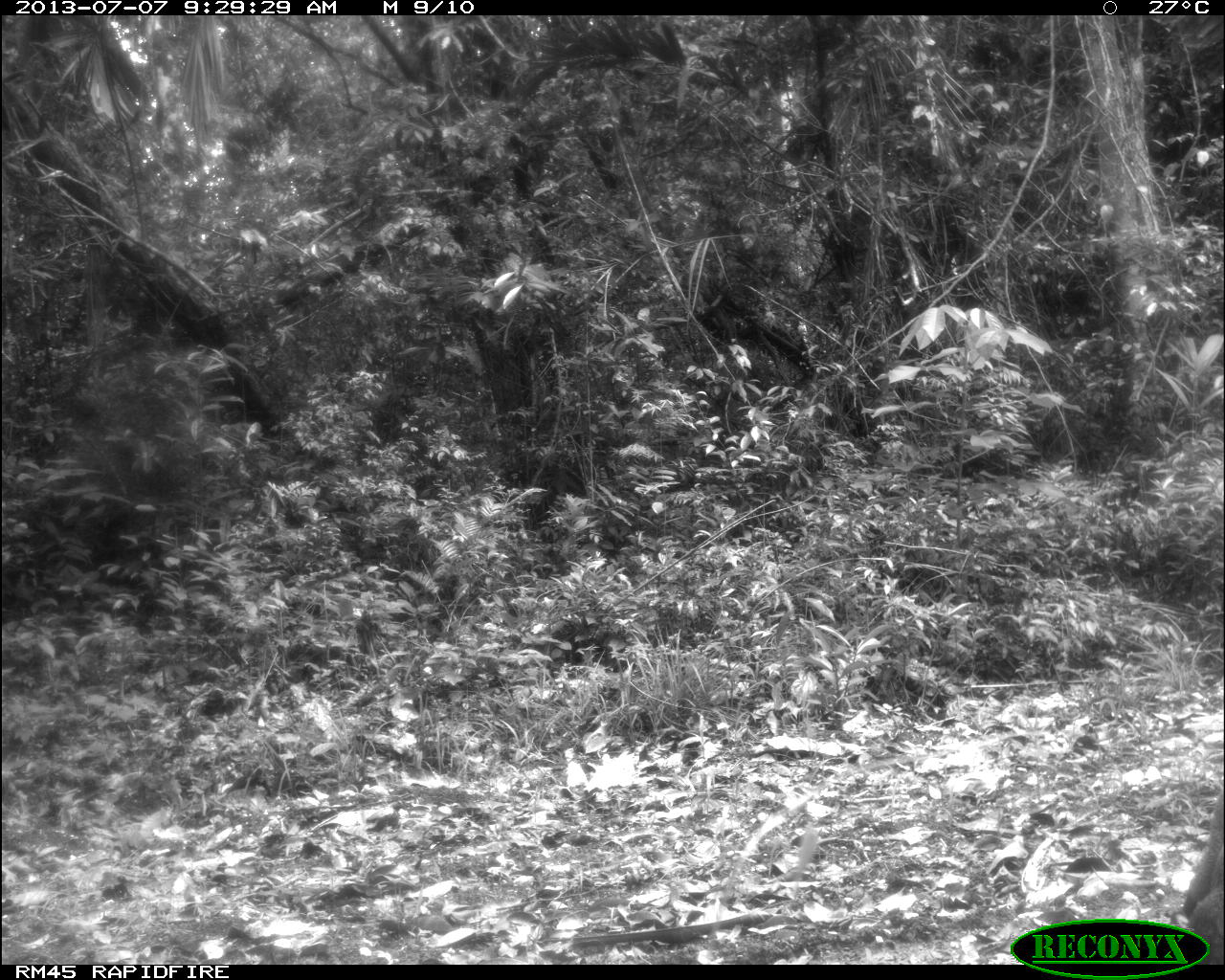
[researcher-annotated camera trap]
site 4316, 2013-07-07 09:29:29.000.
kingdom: Animalia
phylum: Chordata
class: Mammalia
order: Rodentia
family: Dasyproctidae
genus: Dasyprocta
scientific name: Dasyprocta punctata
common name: central american agouti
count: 2